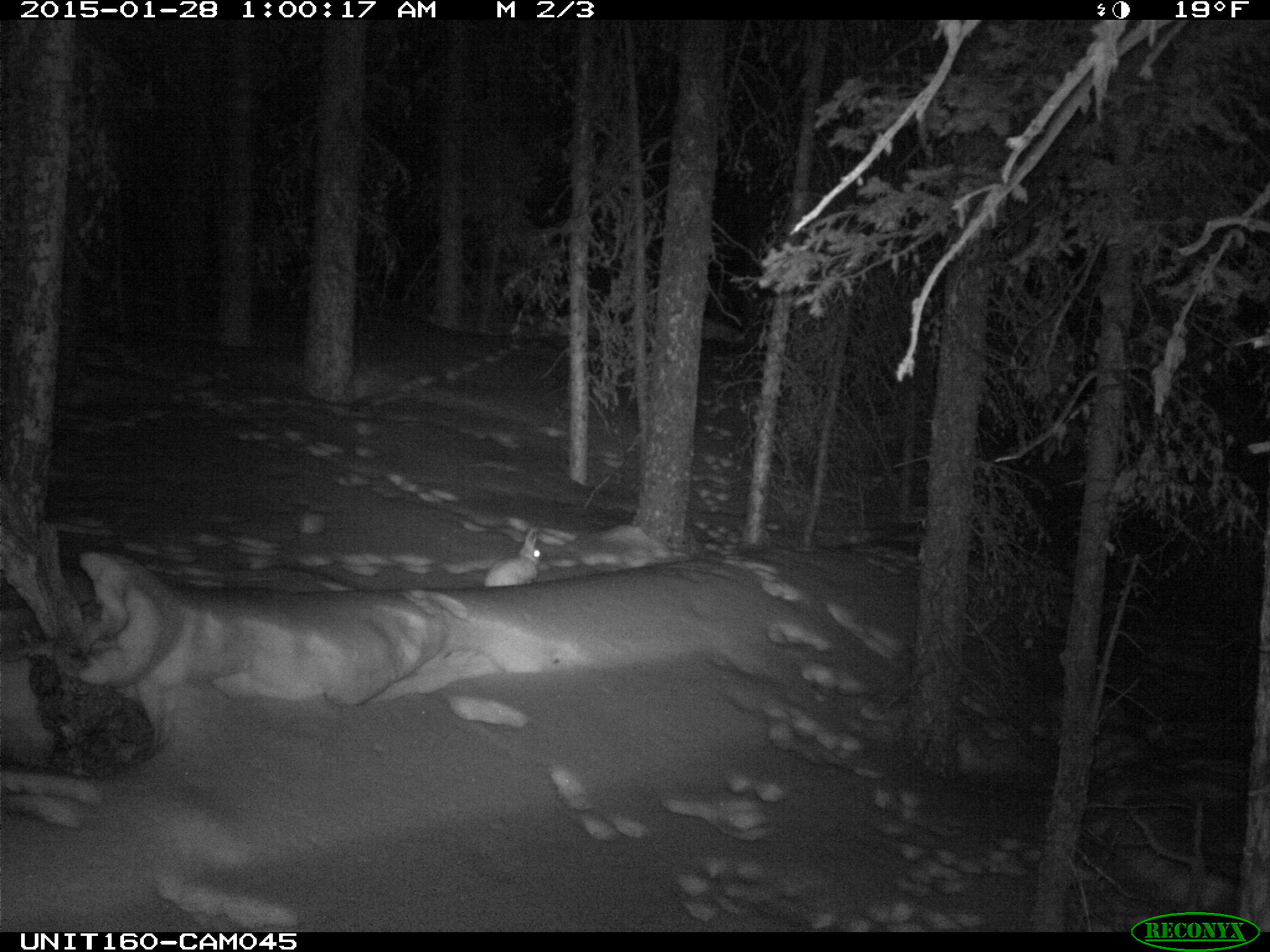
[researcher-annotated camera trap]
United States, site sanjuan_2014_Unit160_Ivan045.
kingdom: Animalia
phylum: Chordata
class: Mammalia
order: Lagomorpha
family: Leporidae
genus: Lepus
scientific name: Lepus americanus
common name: snowshoe hare